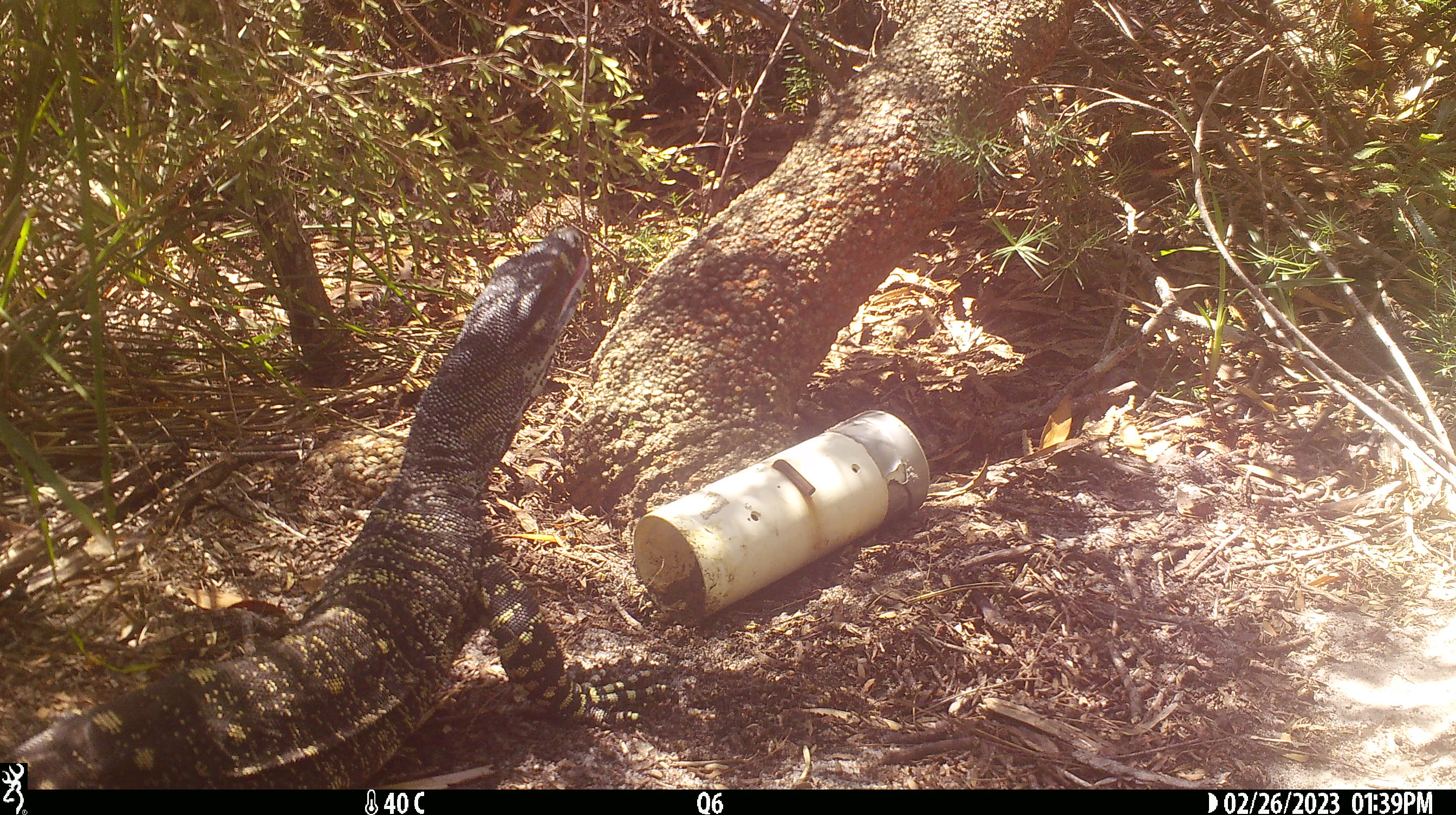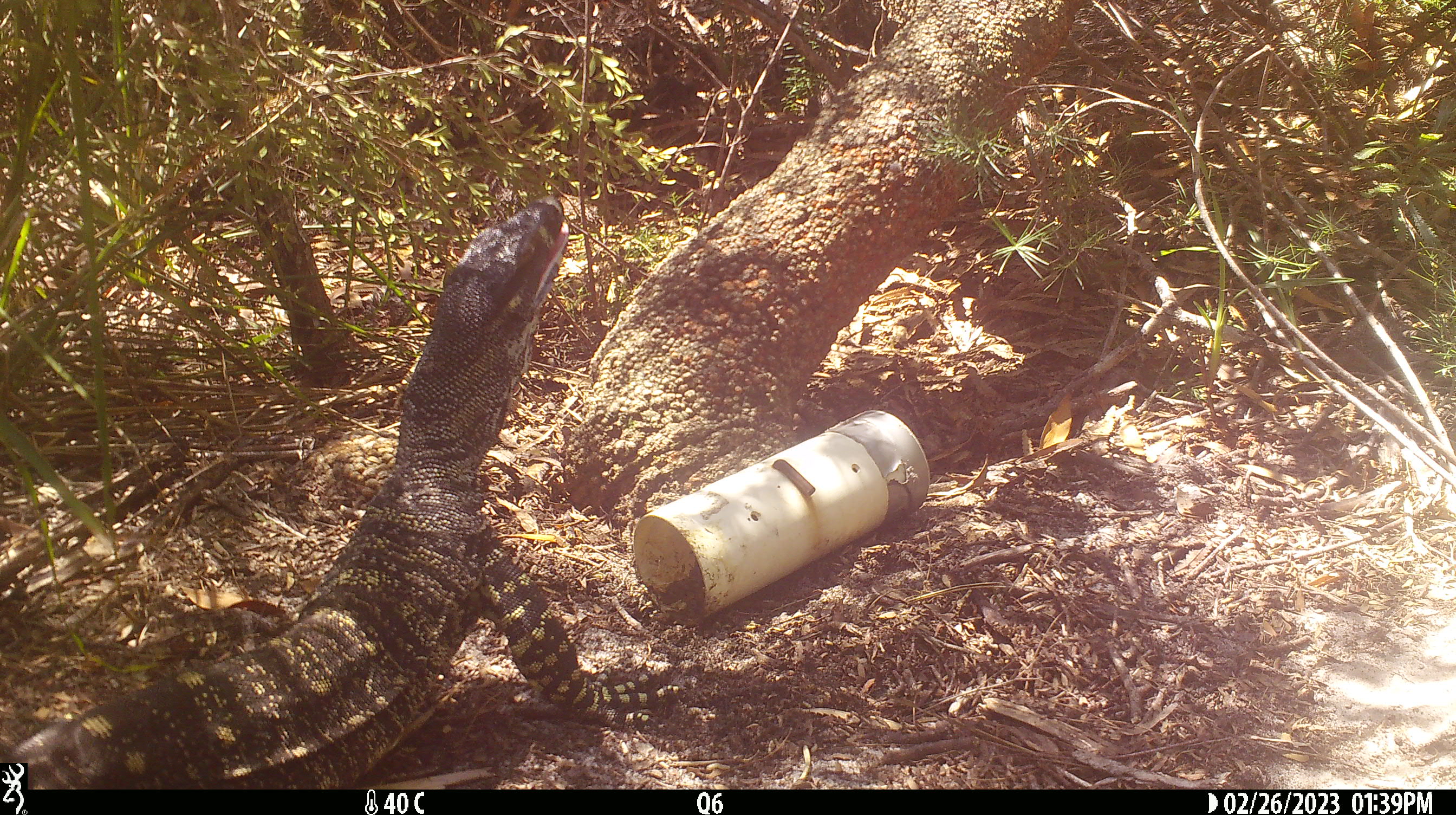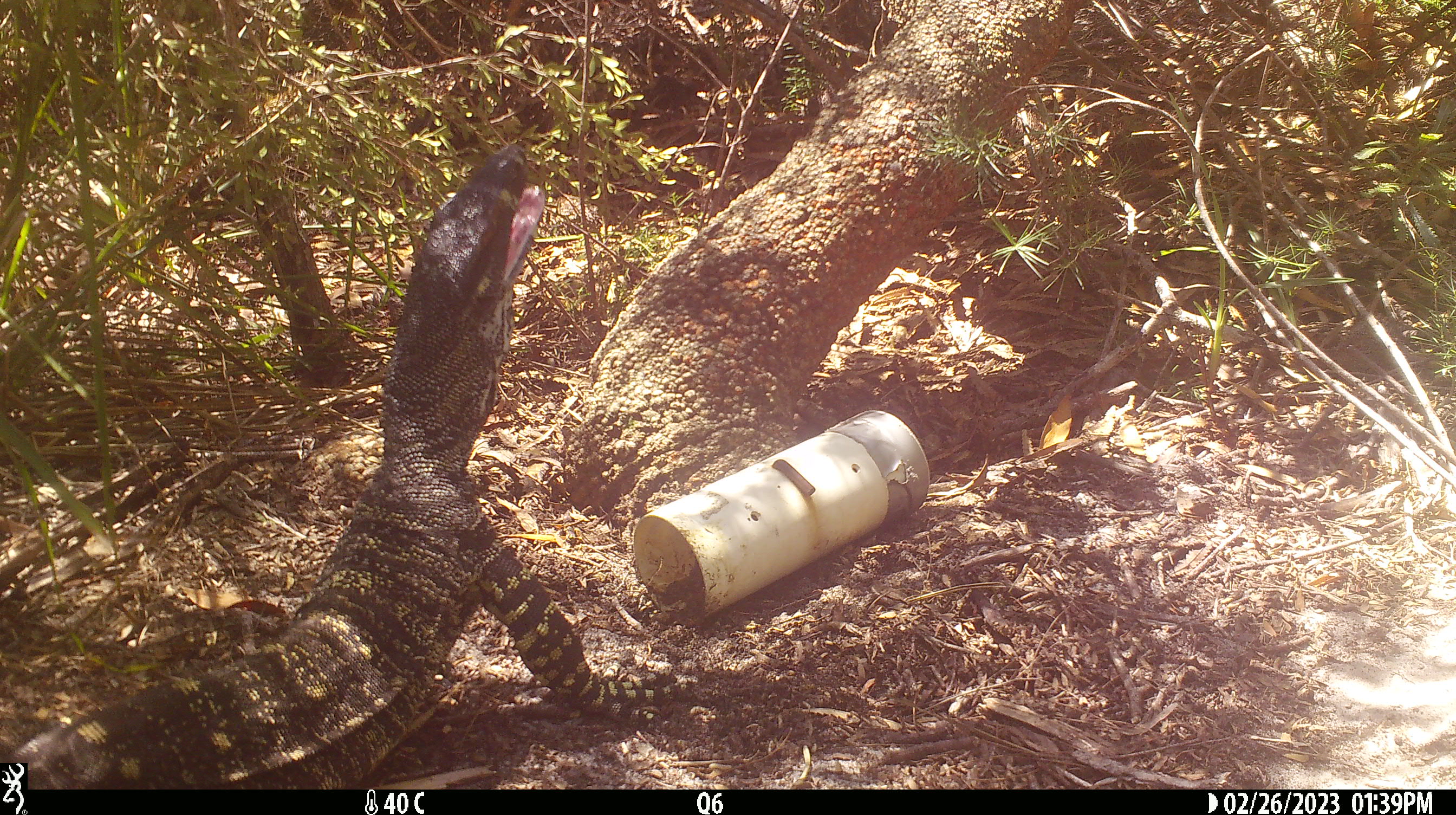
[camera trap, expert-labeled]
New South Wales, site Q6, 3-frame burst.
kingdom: Animalia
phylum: Chordata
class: Reptilia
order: Squamata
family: Varanidae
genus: Varanus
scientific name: Varanus varius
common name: lace monitor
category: goanna